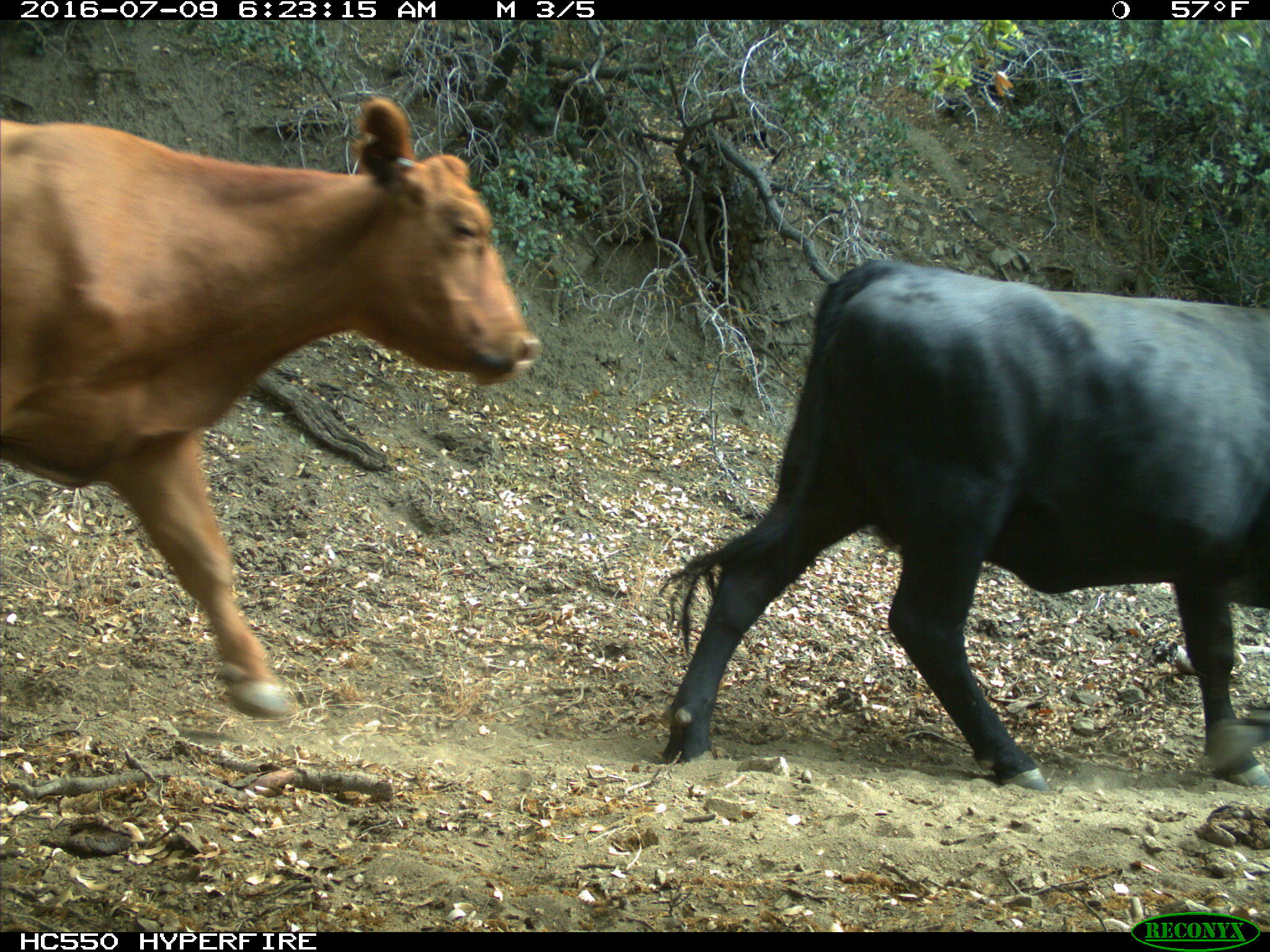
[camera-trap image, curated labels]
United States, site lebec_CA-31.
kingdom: Animalia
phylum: Chordata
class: Mammalia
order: Artiodactyla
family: Bovidae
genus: Bos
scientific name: Bos taurus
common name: domestic cow